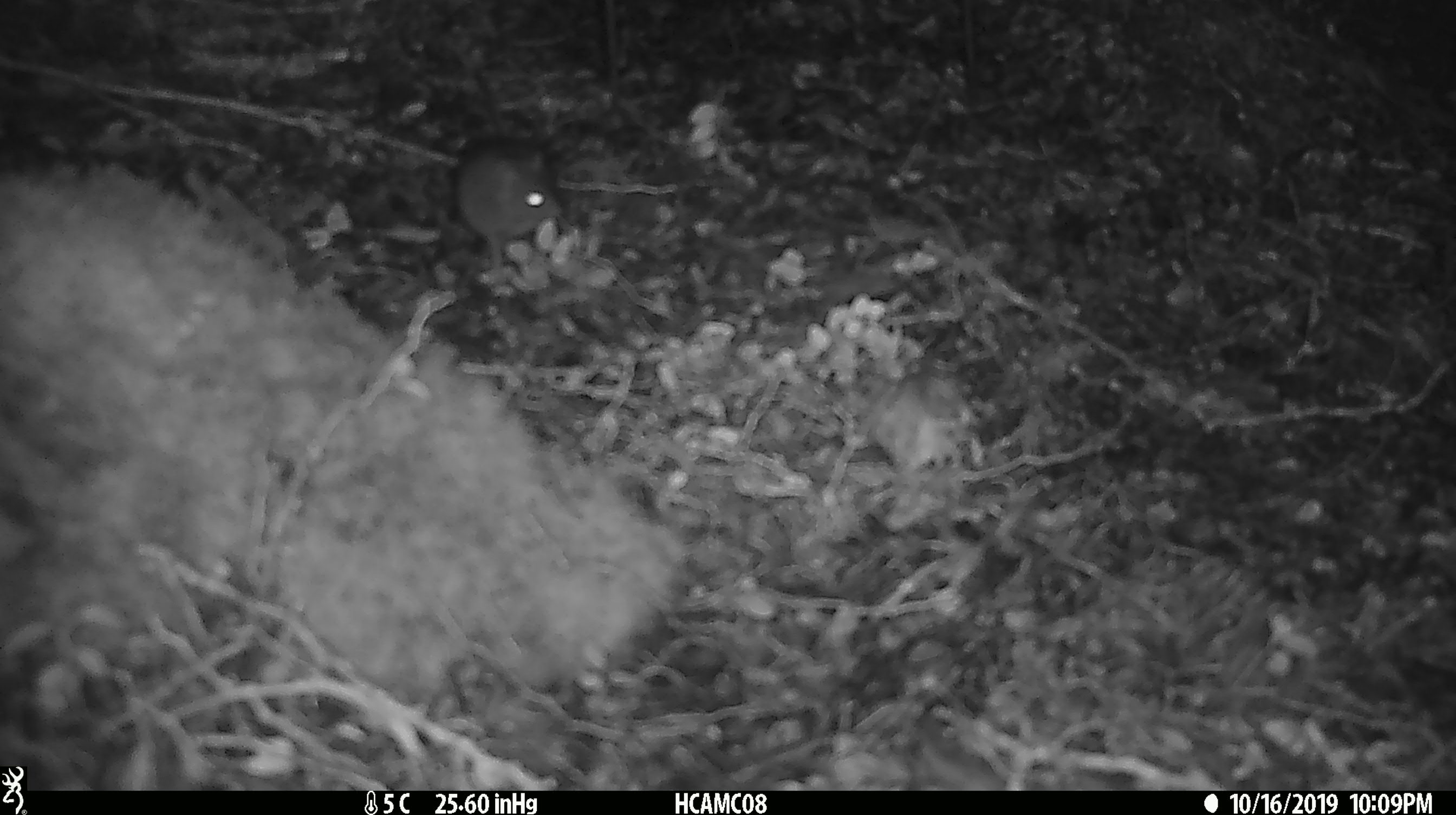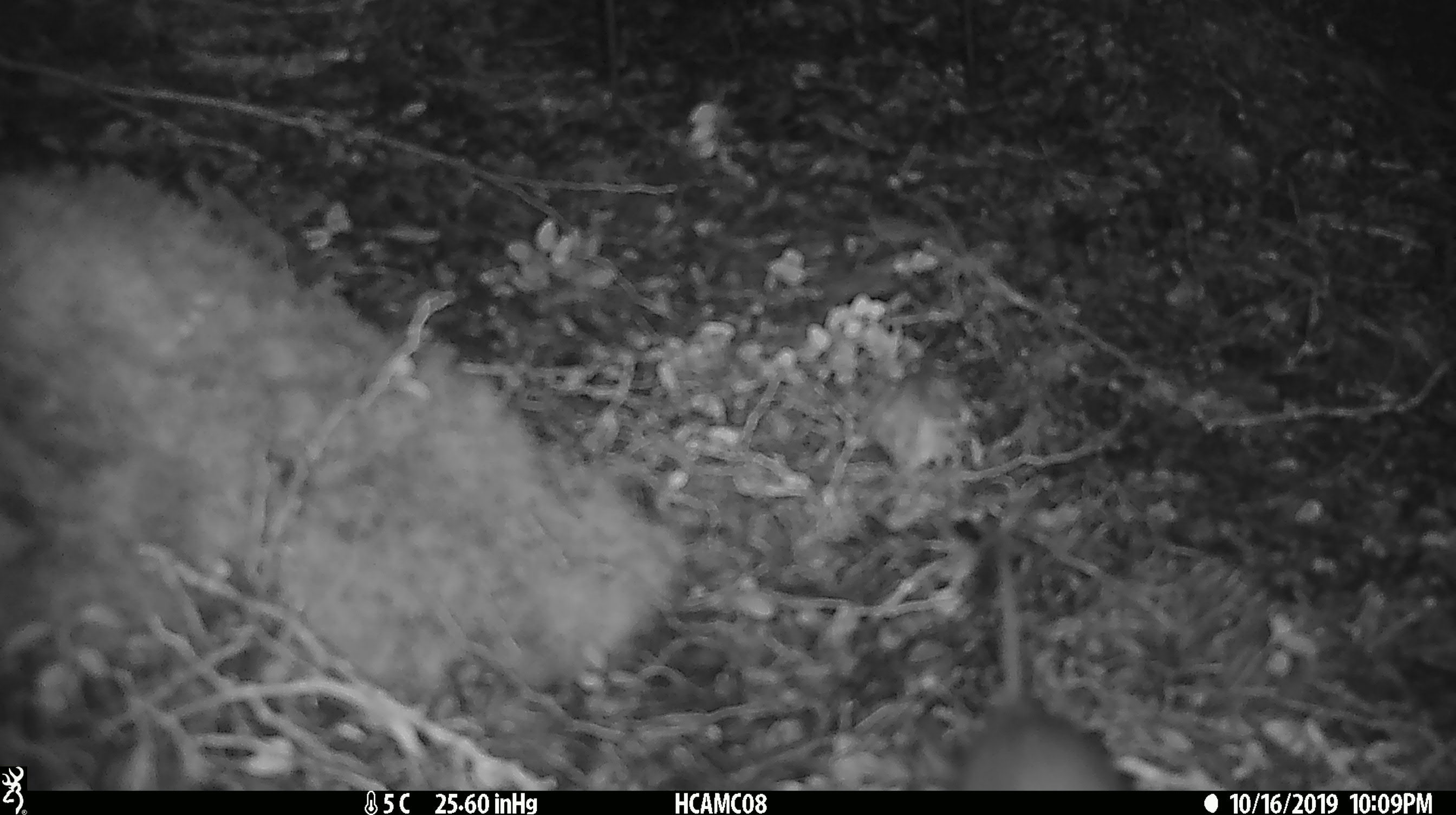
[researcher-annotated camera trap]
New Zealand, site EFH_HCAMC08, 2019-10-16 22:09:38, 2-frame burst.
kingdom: Animalia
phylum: Chordata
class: Mammalia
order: Rodentia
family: Muridae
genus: Mus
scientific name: Mus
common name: mouse